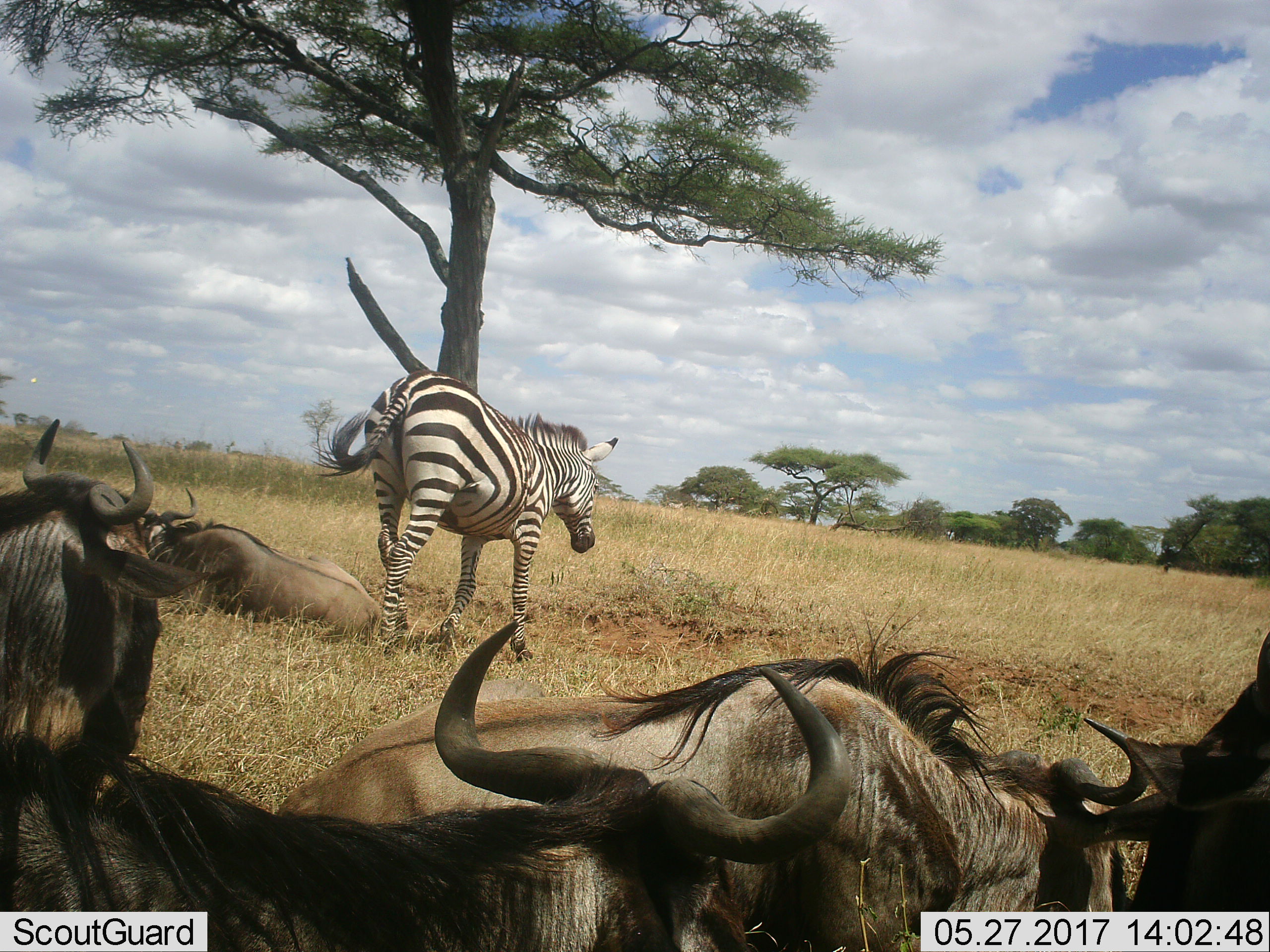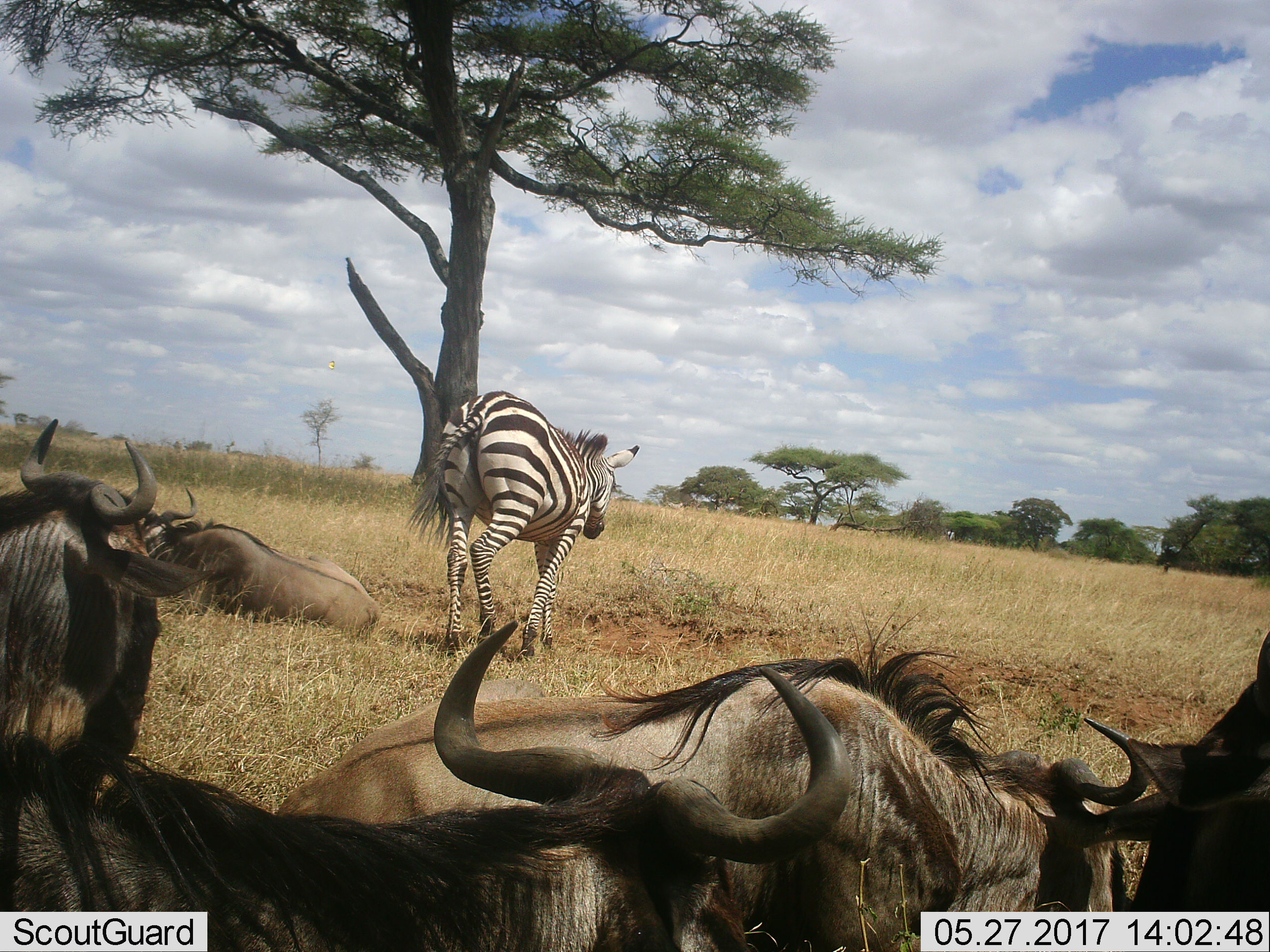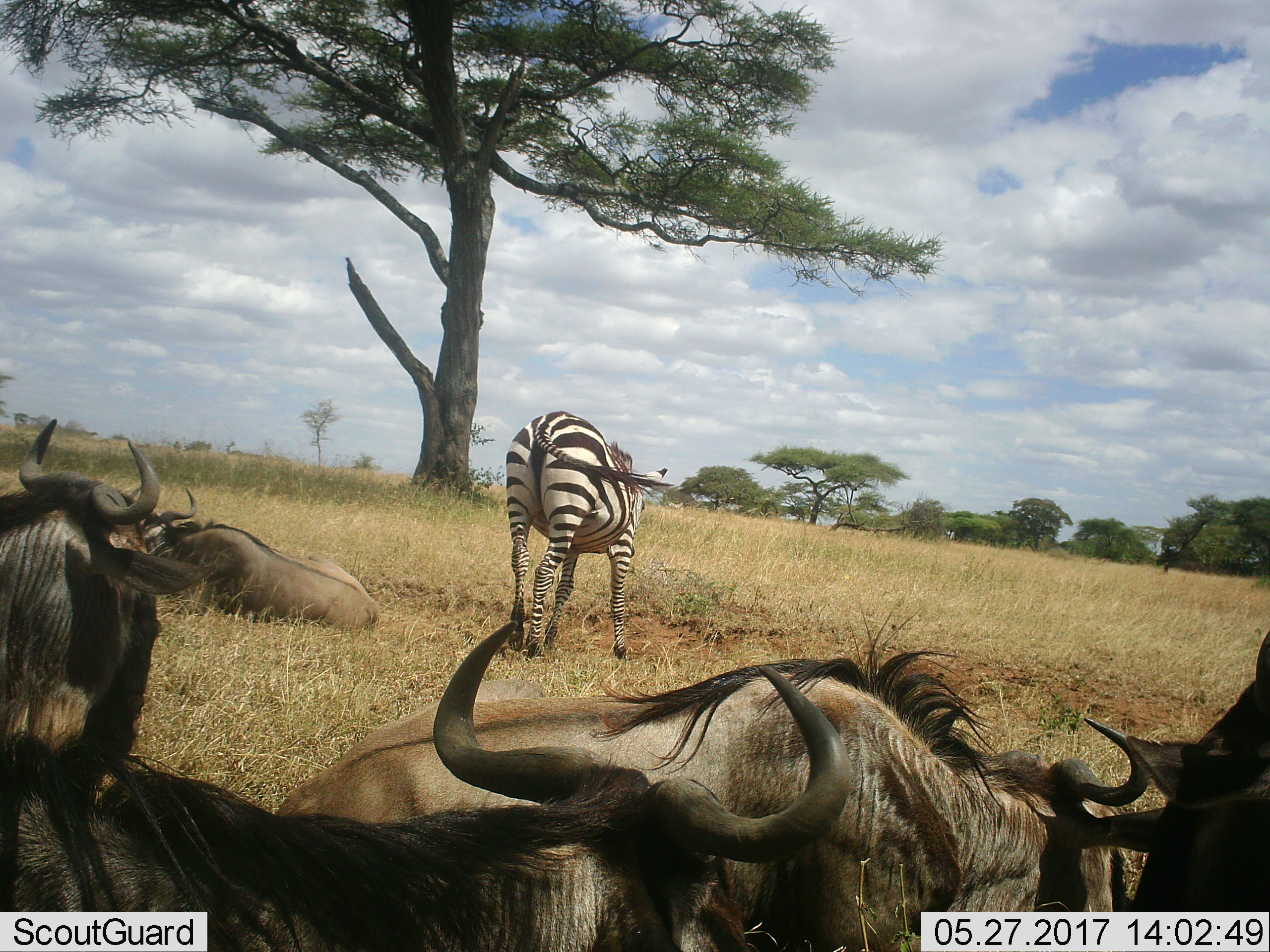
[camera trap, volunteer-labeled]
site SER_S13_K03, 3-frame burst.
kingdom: Animalia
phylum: Chordata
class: Mammalia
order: Perissodactyla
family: Equidae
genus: Equus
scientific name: Equus quagga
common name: plains zebra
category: zebraplains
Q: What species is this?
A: Zebraplains (plains zebra) (Equus quagga).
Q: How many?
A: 1.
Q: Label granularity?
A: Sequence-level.